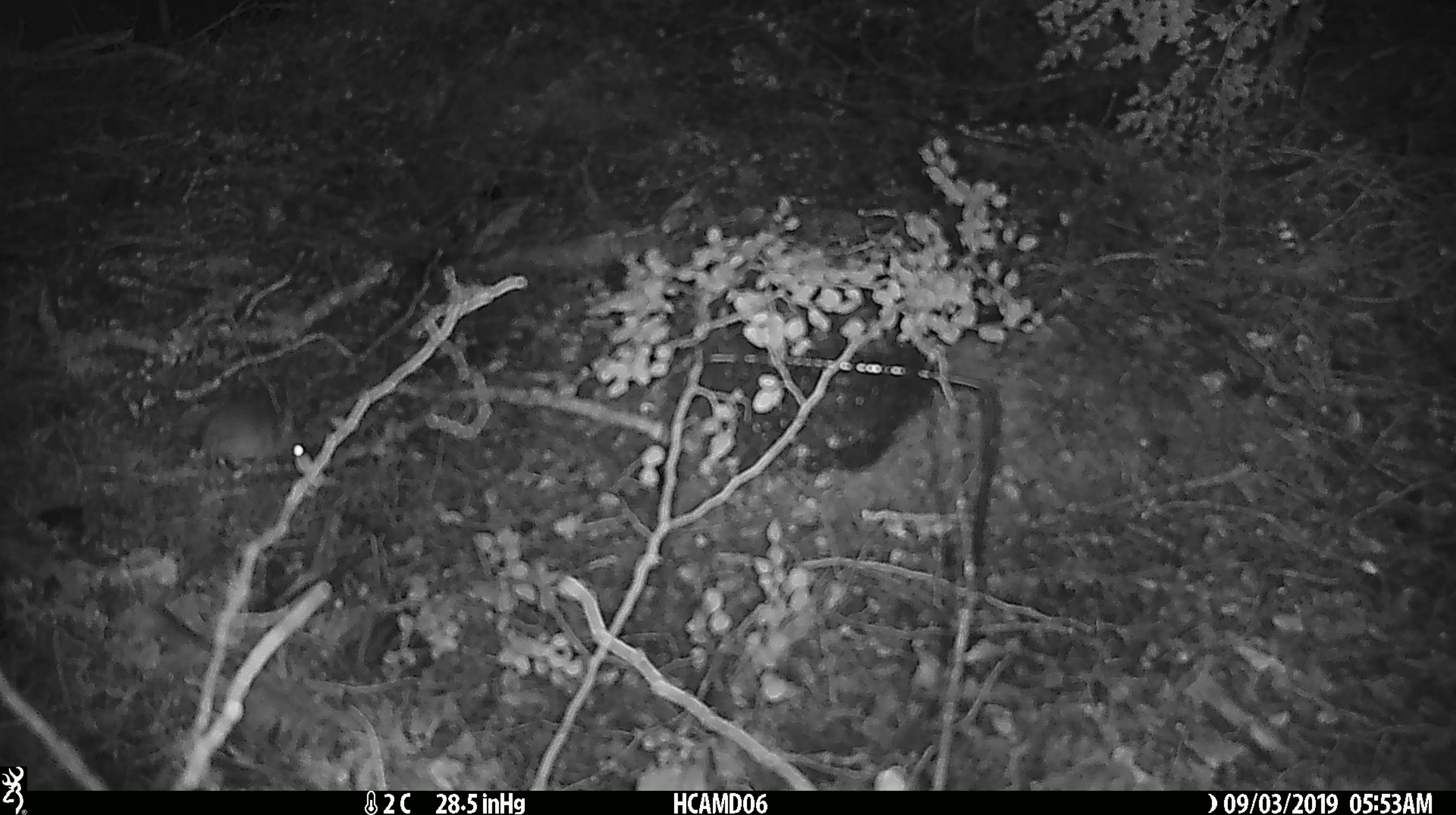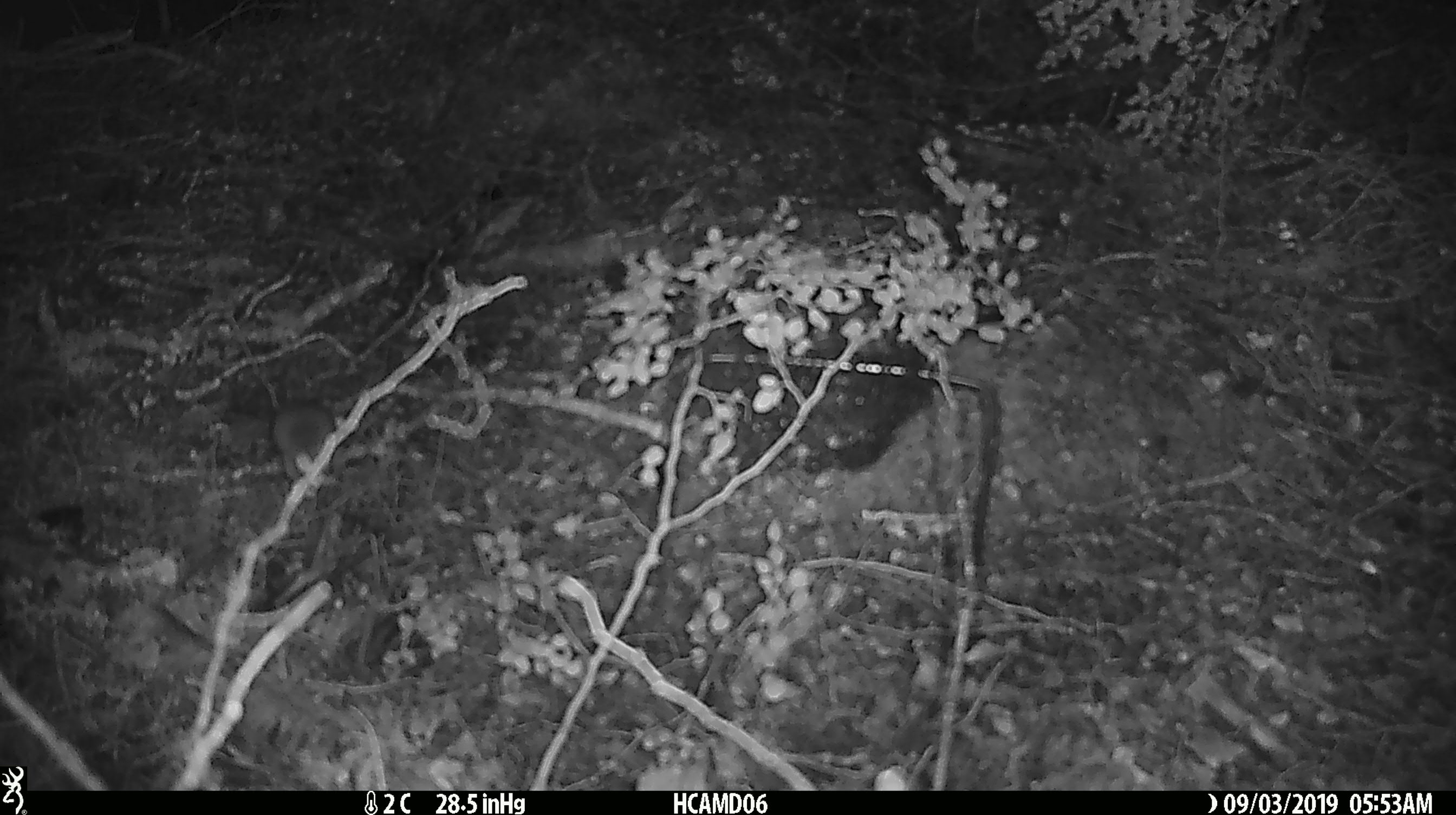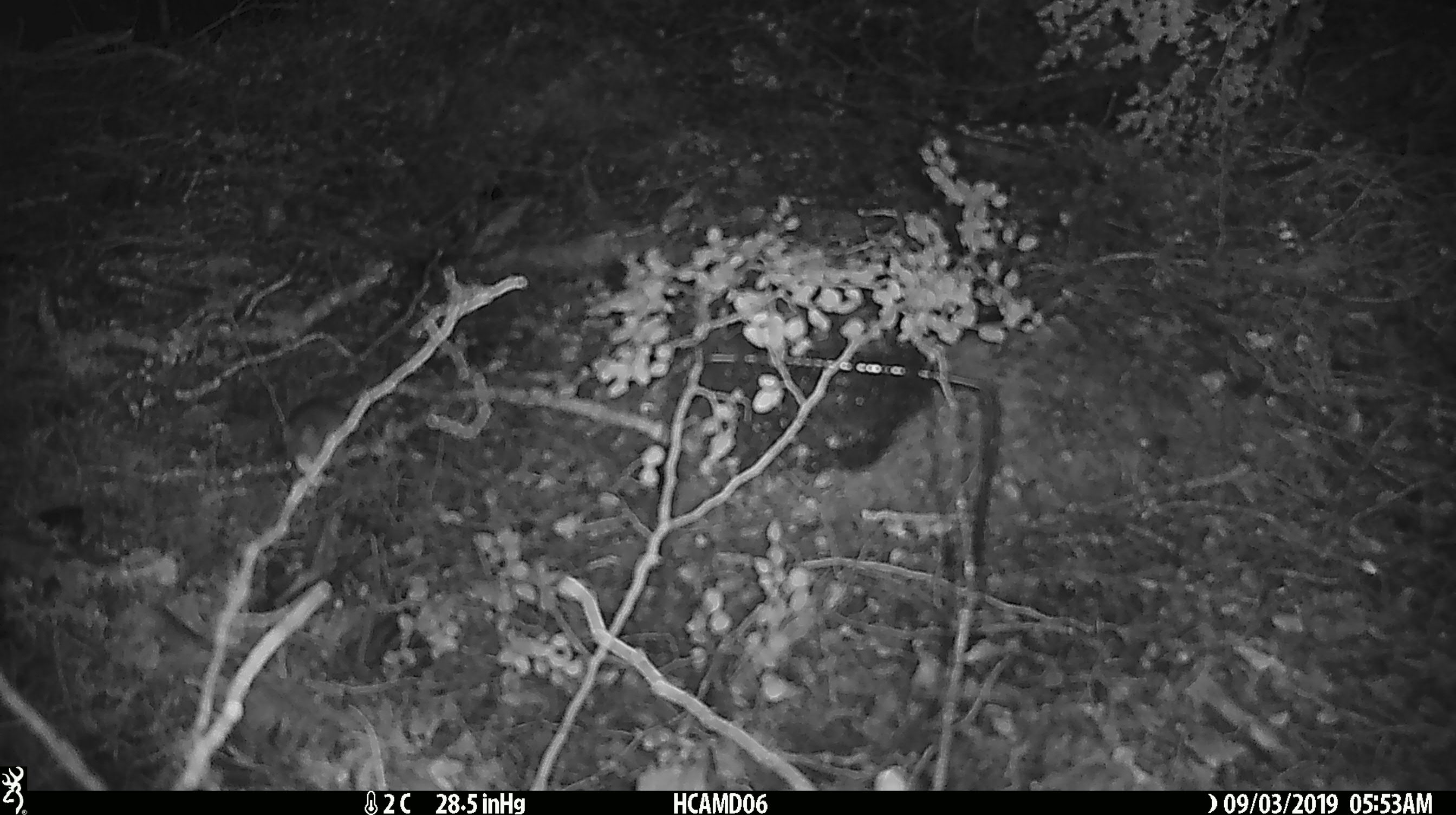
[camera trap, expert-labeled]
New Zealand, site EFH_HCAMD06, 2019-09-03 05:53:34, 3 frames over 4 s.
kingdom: Animalia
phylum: Chordata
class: Mammalia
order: Rodentia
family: Muridae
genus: Mus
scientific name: Mus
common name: mouse